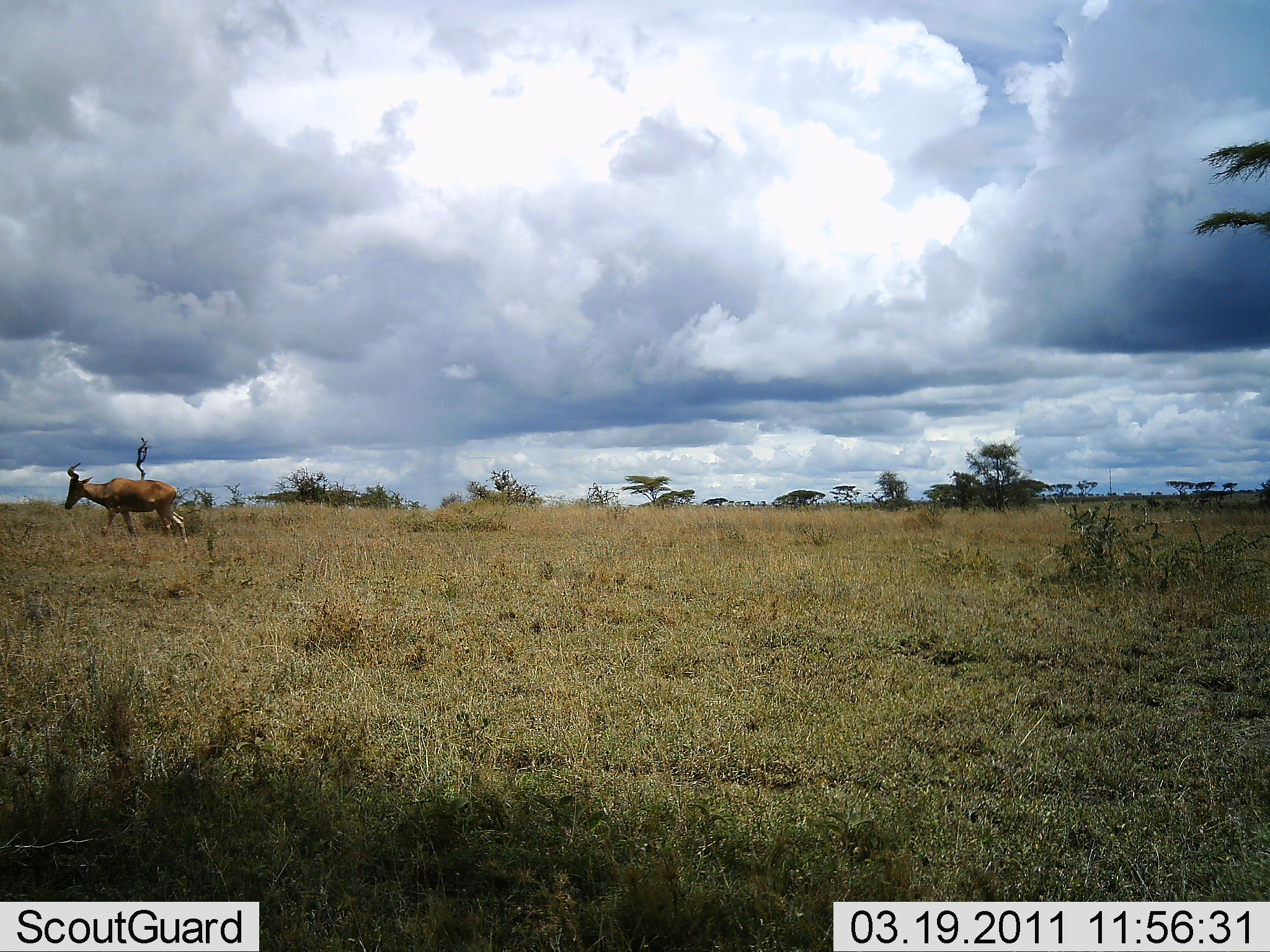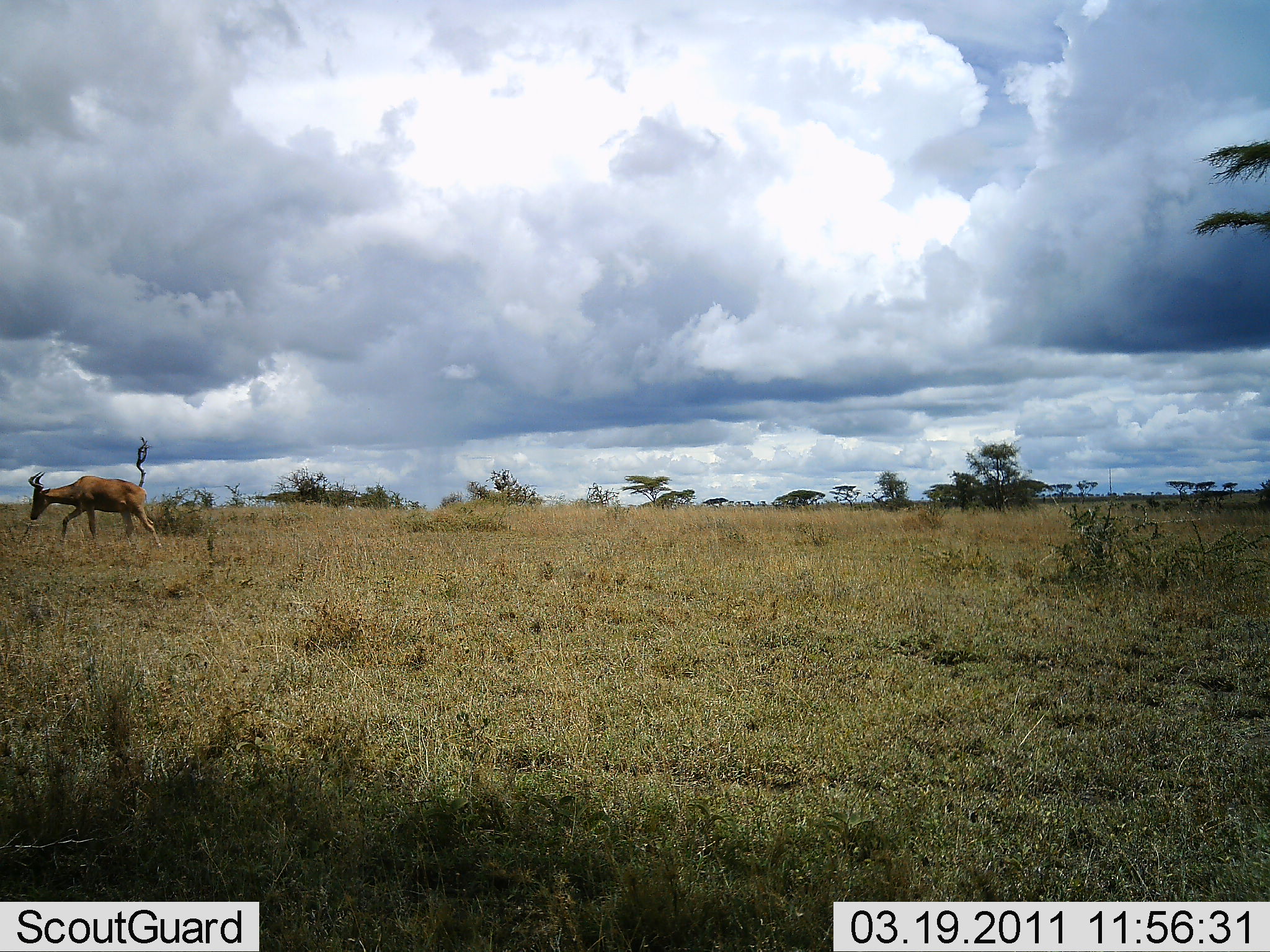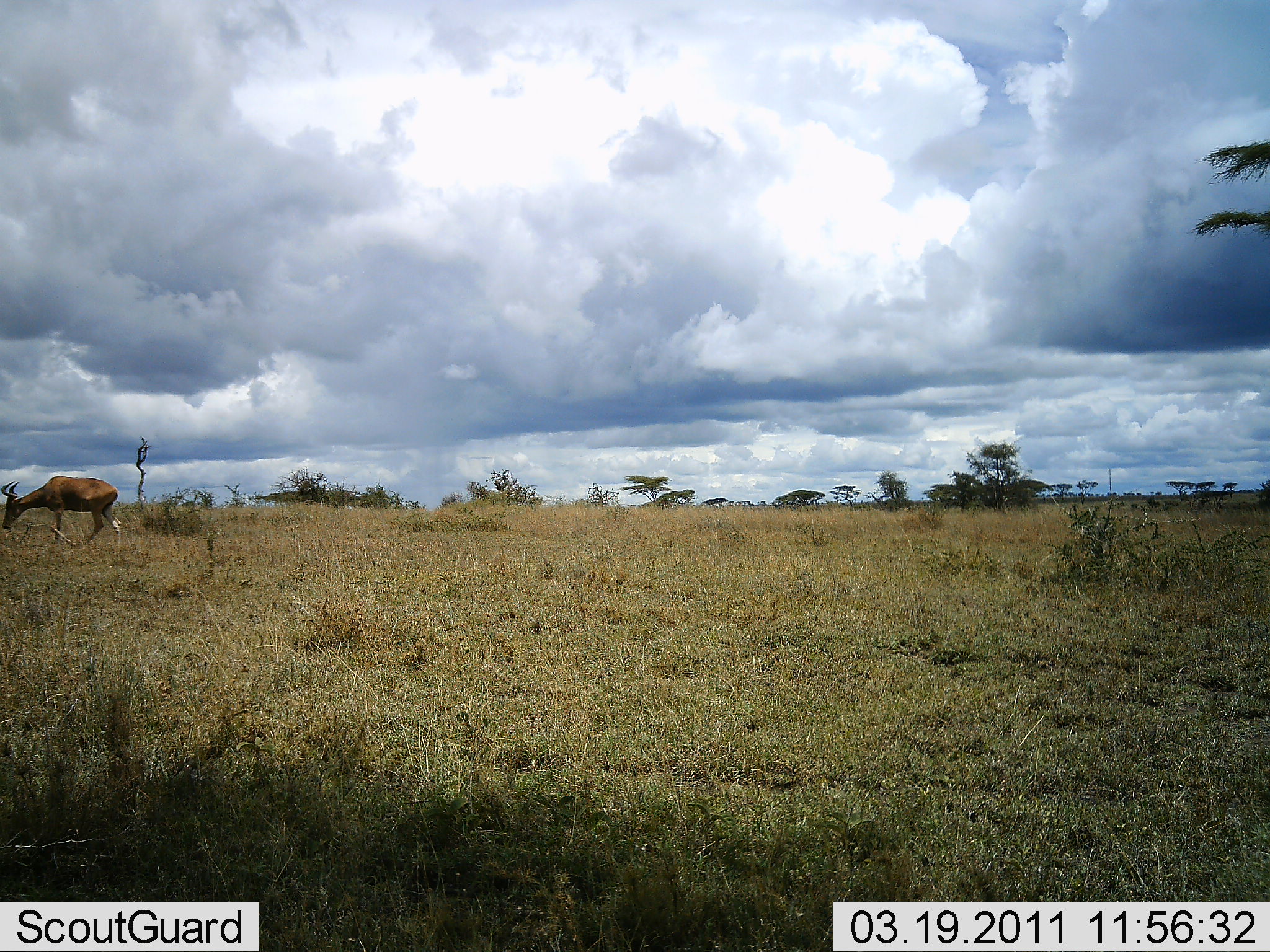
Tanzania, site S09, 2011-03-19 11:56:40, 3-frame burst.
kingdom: Animalia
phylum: Chordata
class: Mammalia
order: Artiodactyla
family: Bovidae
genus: Alcelaphus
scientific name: Alcelaphus buselaphus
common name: hartebeest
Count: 1.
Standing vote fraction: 18%.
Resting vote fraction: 0%.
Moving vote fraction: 91%.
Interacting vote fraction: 0%.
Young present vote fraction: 0%.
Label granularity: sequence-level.